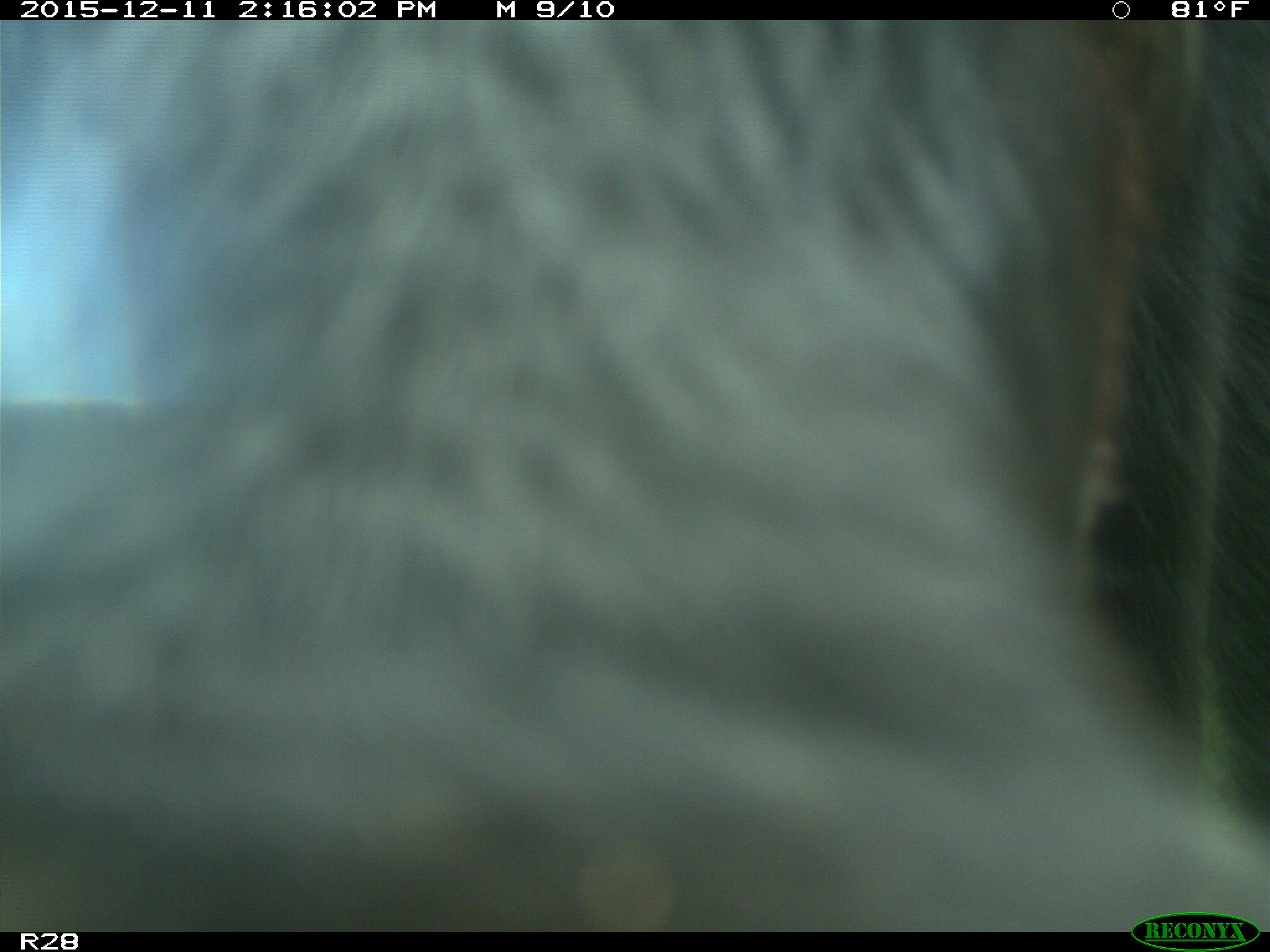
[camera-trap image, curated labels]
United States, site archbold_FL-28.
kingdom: Animalia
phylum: Chordata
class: Mammalia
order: Artiodactyla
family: Bovidae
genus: Bos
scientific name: Bos taurus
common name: domestic cow